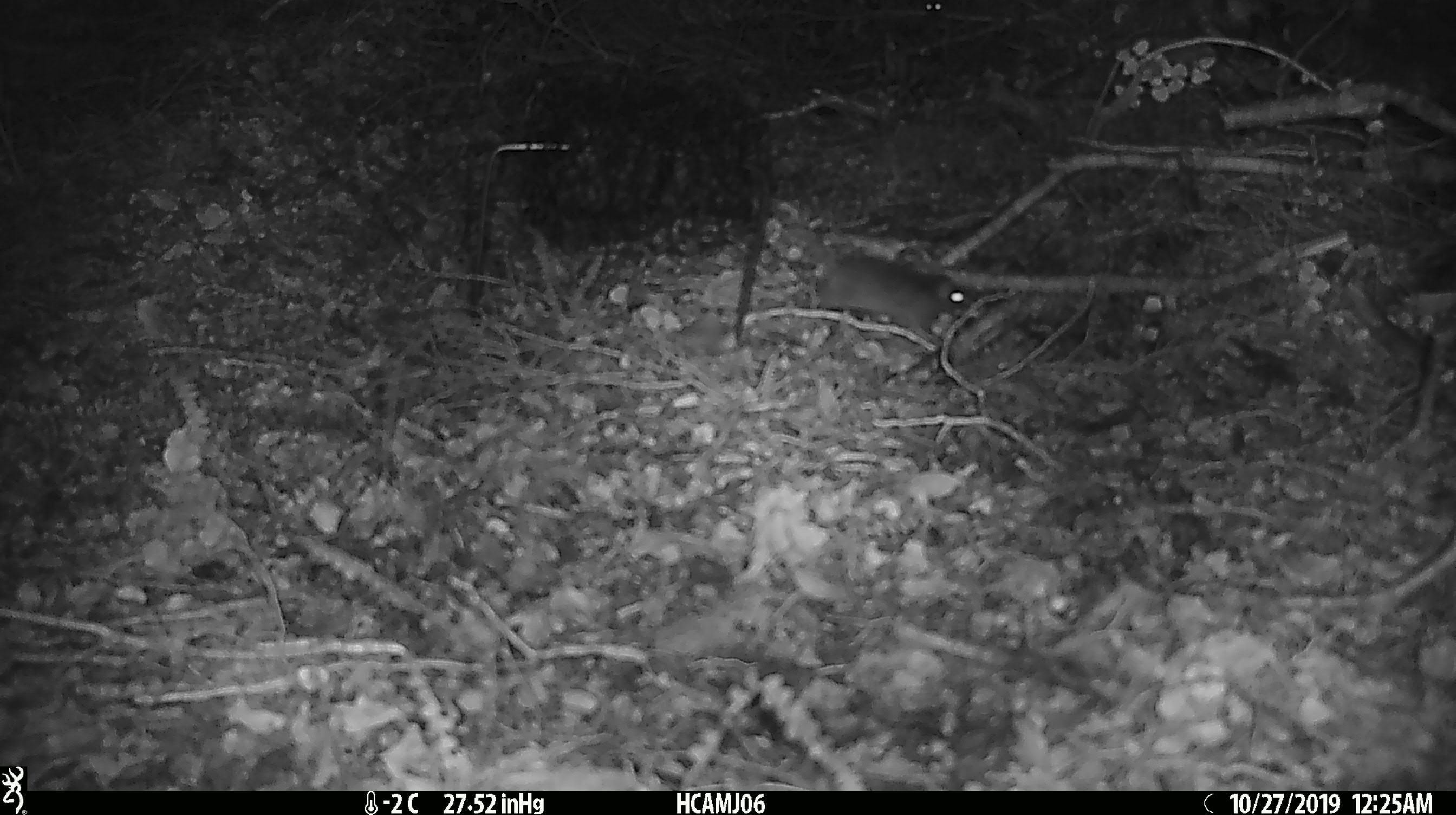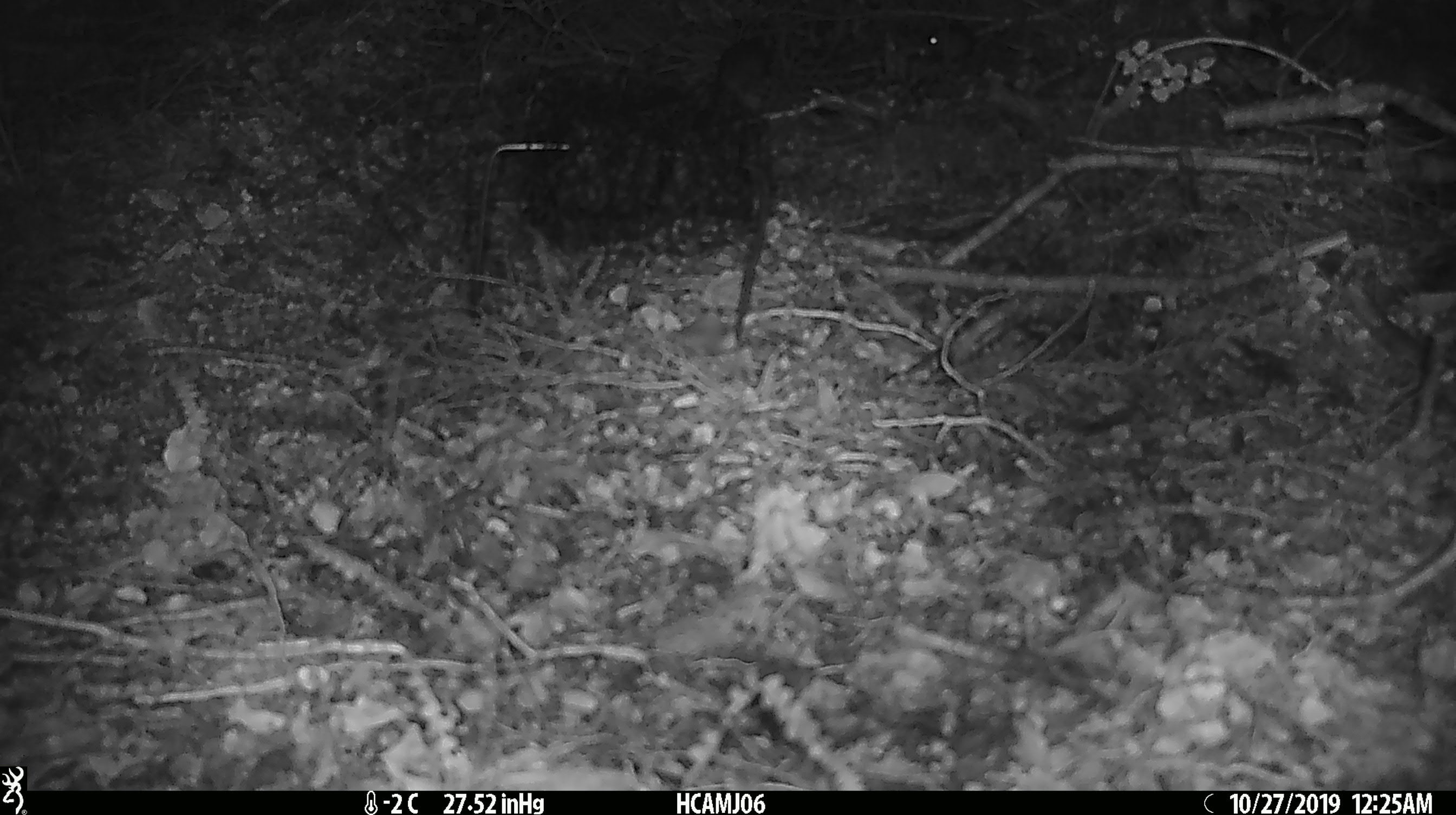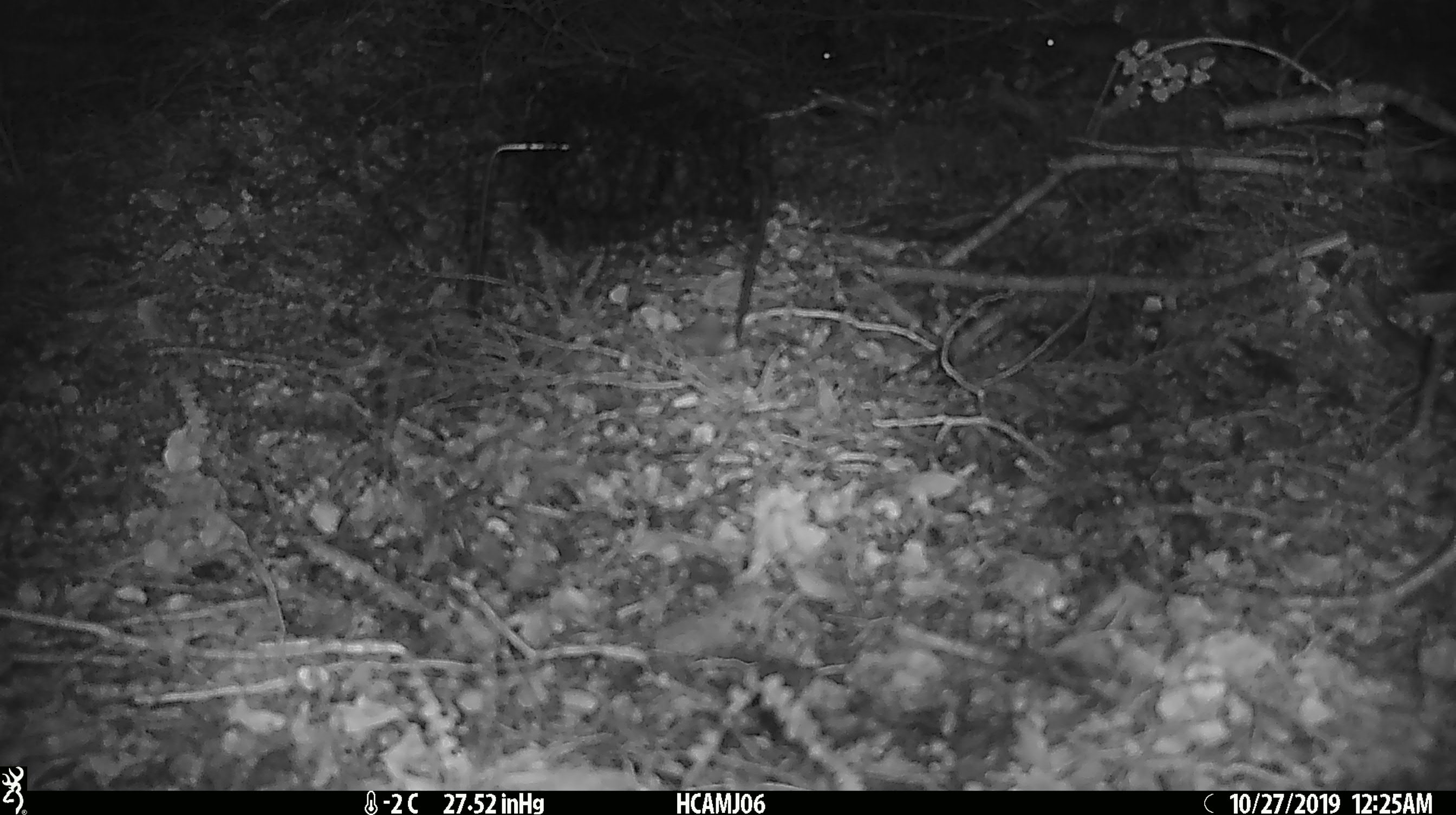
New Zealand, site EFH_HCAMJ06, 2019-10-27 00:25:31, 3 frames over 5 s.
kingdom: Animalia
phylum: Chordata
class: Mammalia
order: Rodentia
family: Muridae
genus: Mus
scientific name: Mus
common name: mouse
Mouse (Mus).